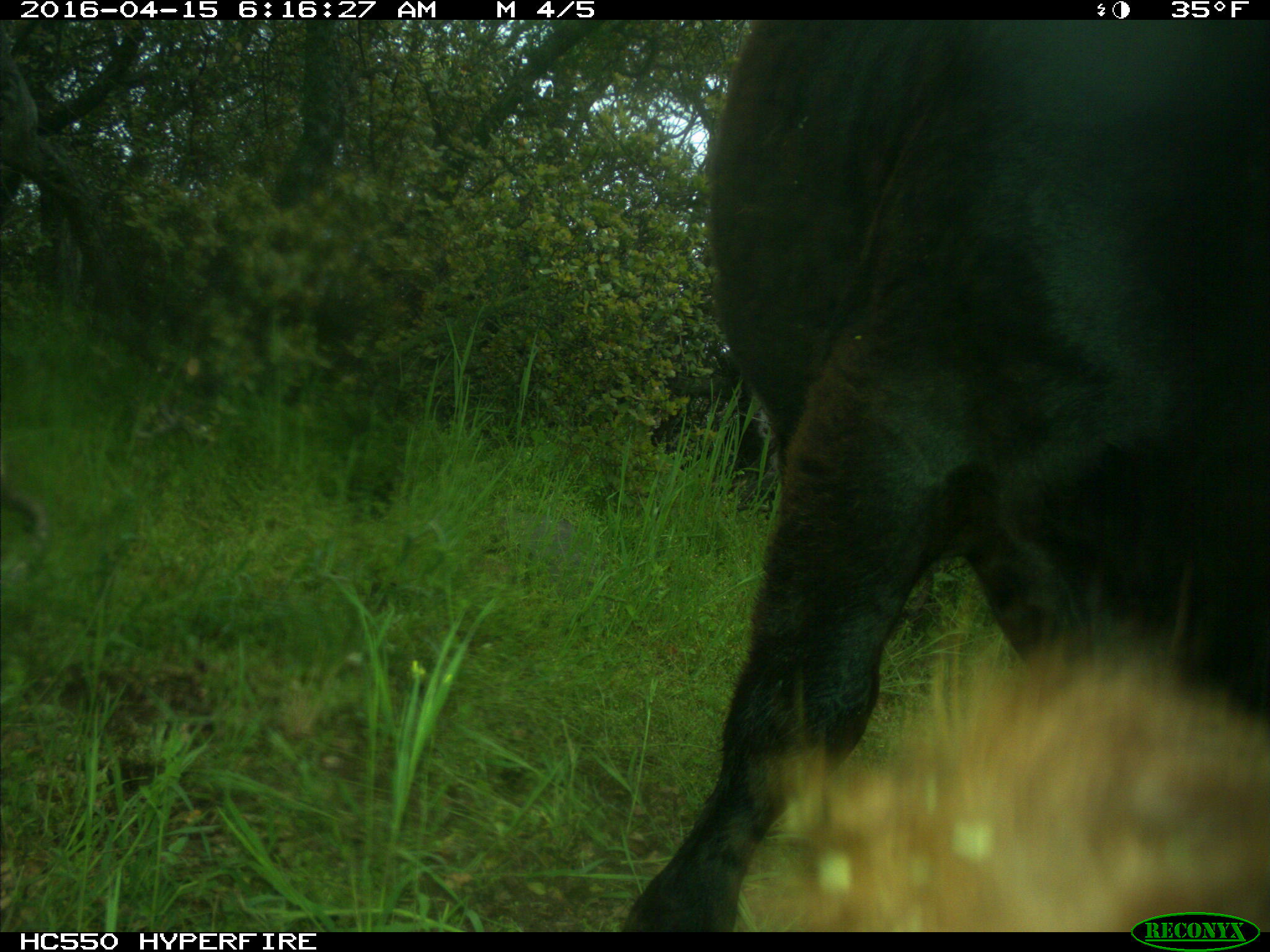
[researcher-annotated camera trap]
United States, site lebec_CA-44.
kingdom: Animalia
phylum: Chordata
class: Mammalia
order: Artiodactyla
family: Bovidae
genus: Bos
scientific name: Bos taurus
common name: domestic cow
Bos taurus (domestic cow).